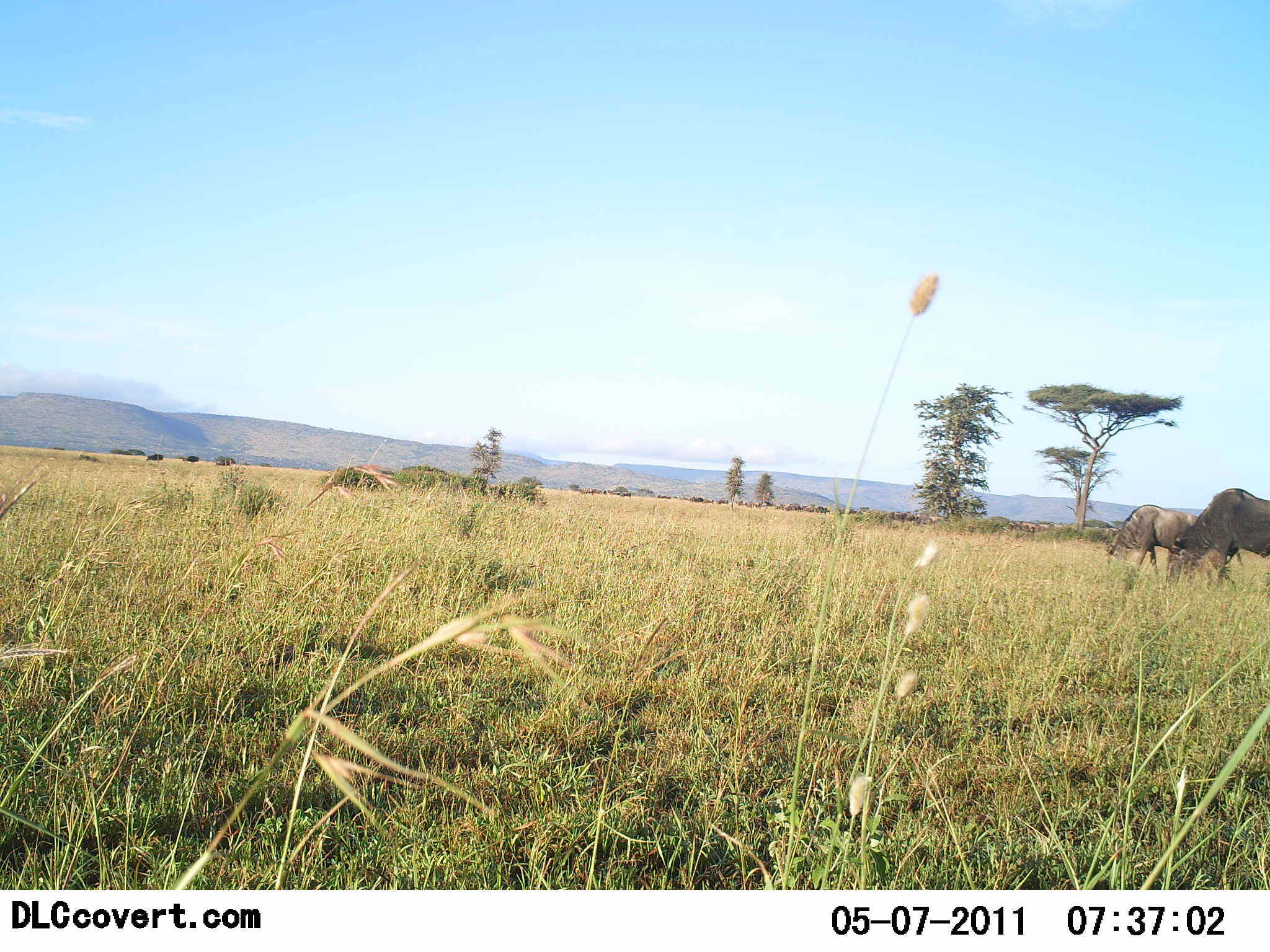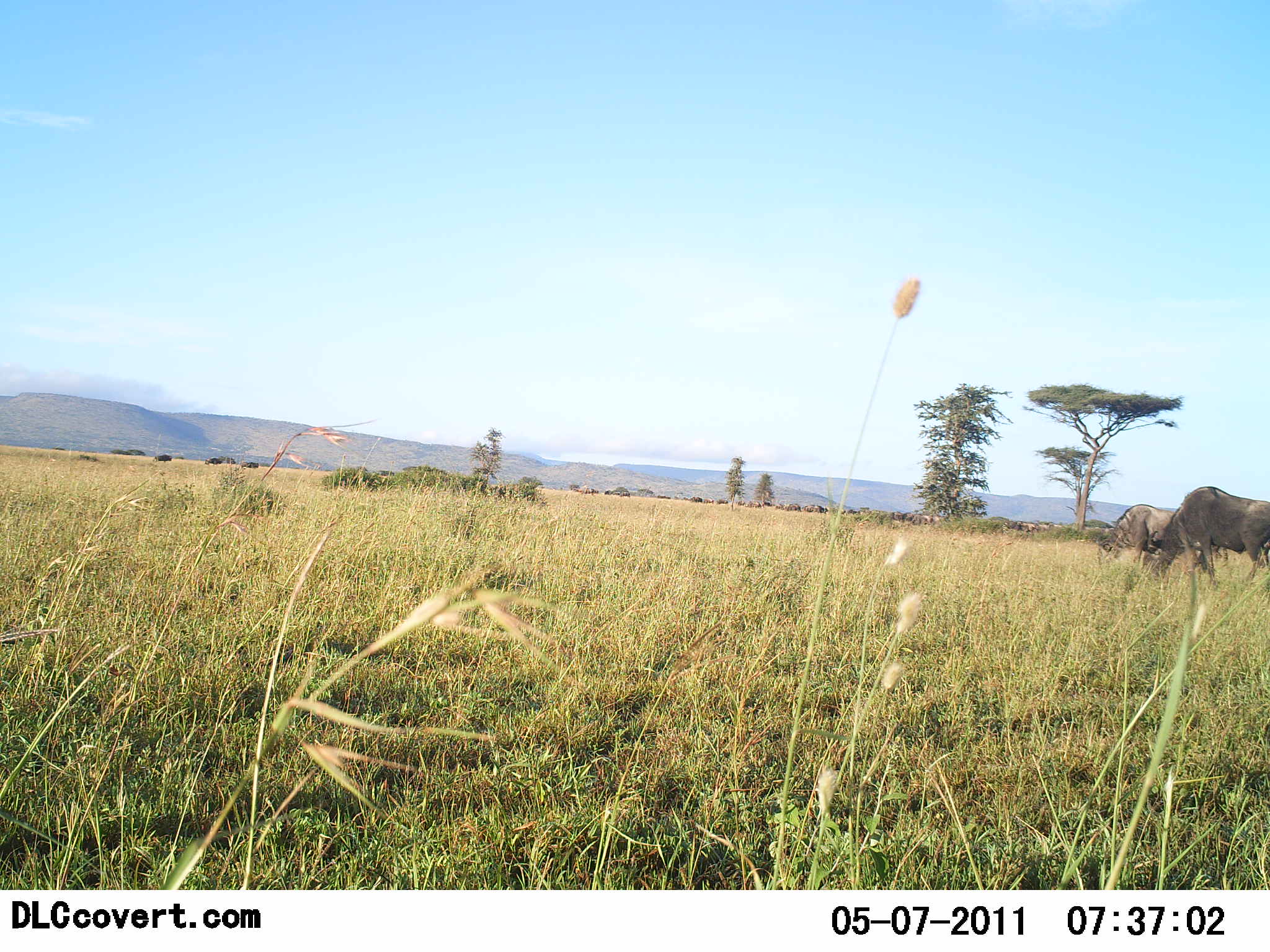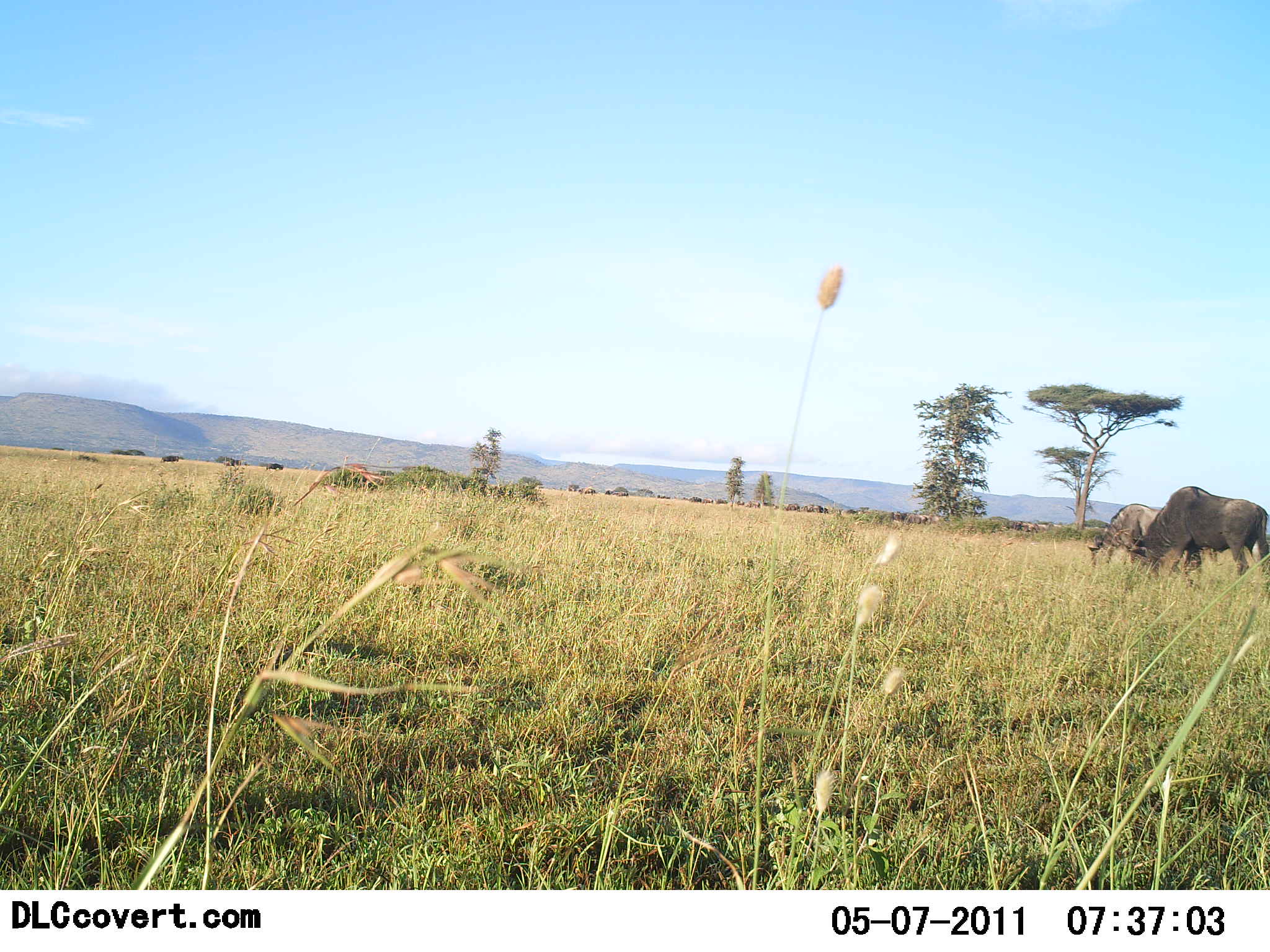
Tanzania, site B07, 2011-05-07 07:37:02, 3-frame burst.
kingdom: Animalia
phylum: Chordata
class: Mammalia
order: Artiodactyla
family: Bovidae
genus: Connochaetes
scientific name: Connochaetes taurinus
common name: blue wildebeest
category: wildebeest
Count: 2.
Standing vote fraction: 9%.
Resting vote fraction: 0%.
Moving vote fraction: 55%.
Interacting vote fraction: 0%.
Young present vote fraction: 0%.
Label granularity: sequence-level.